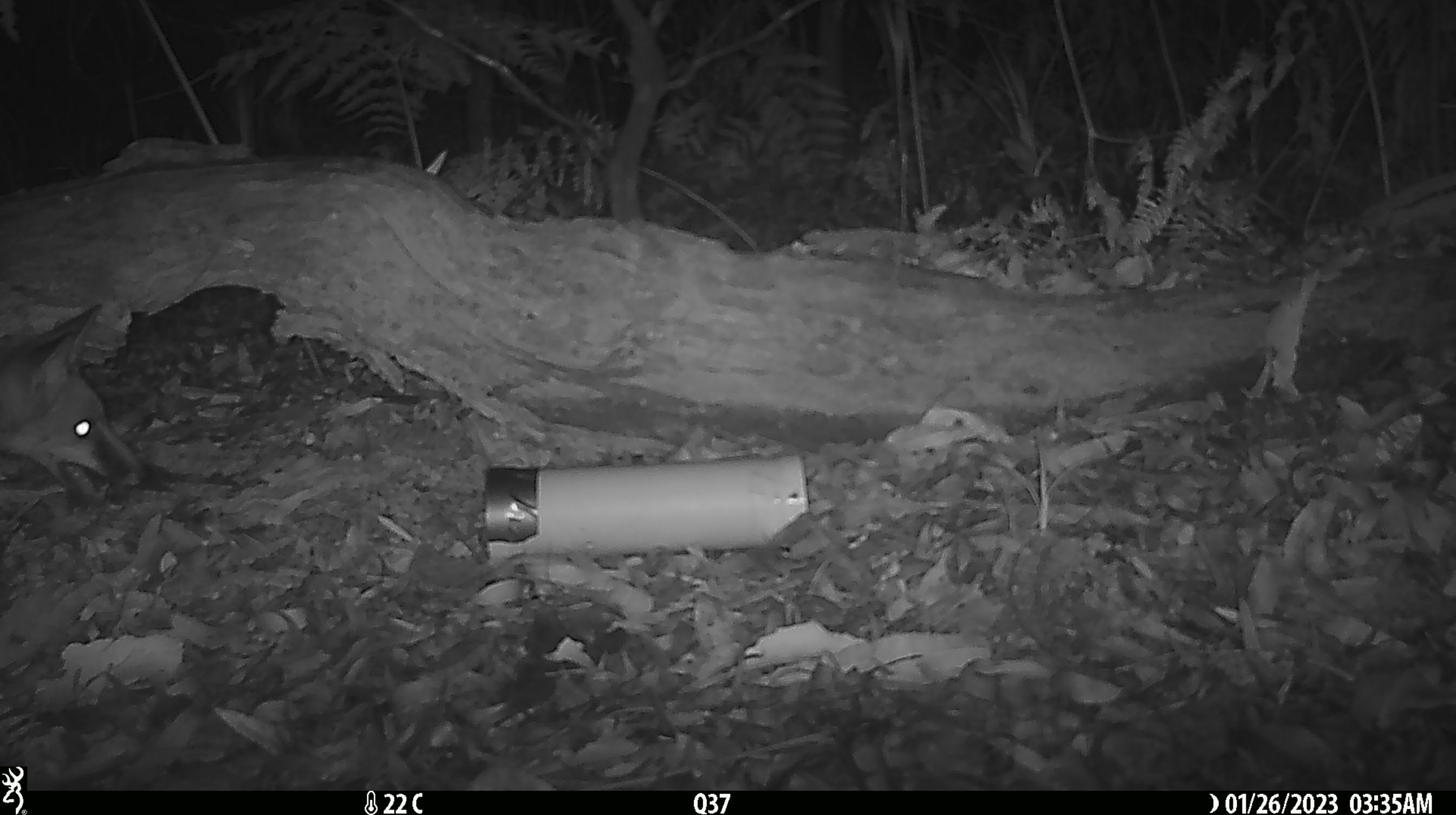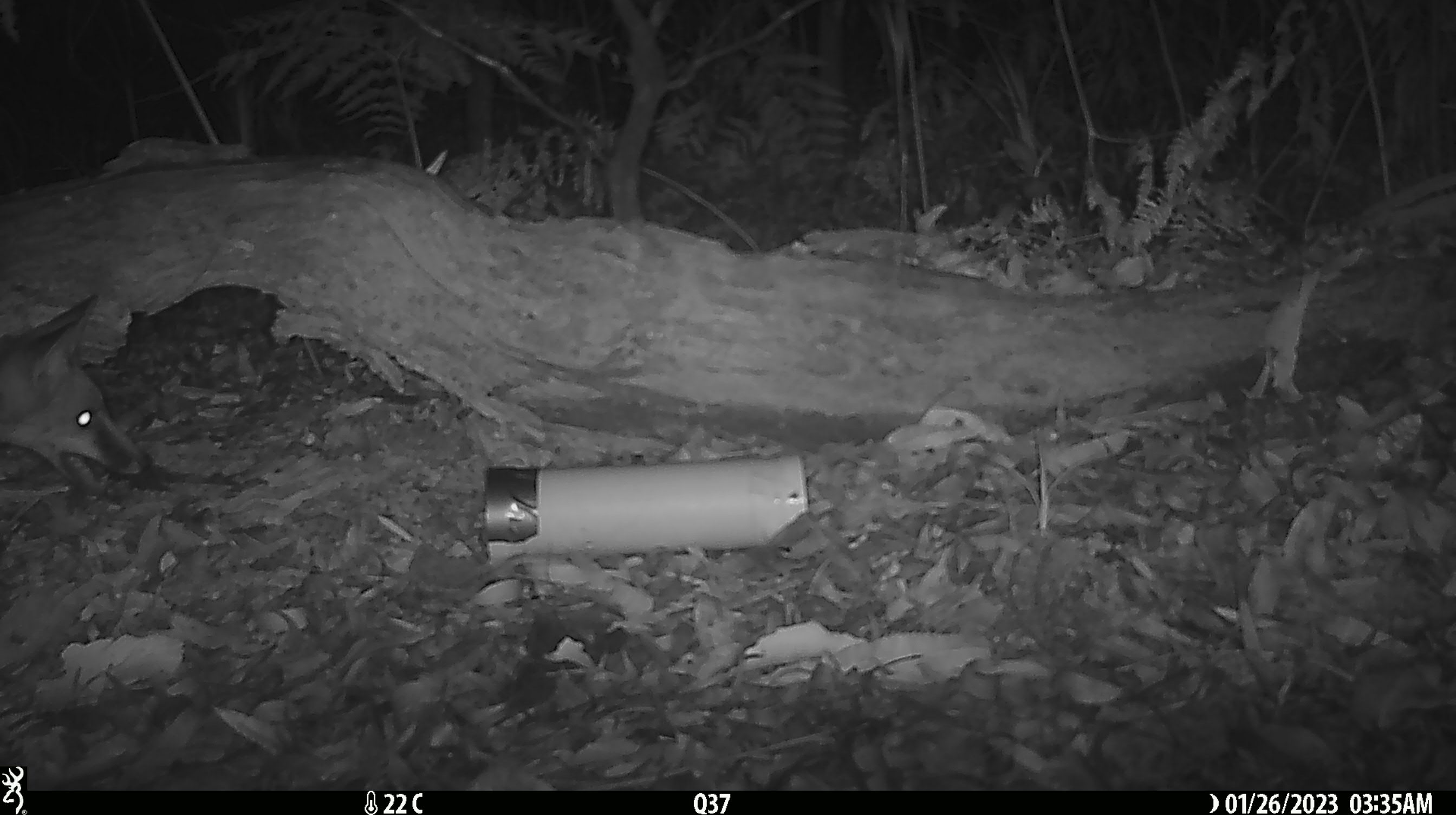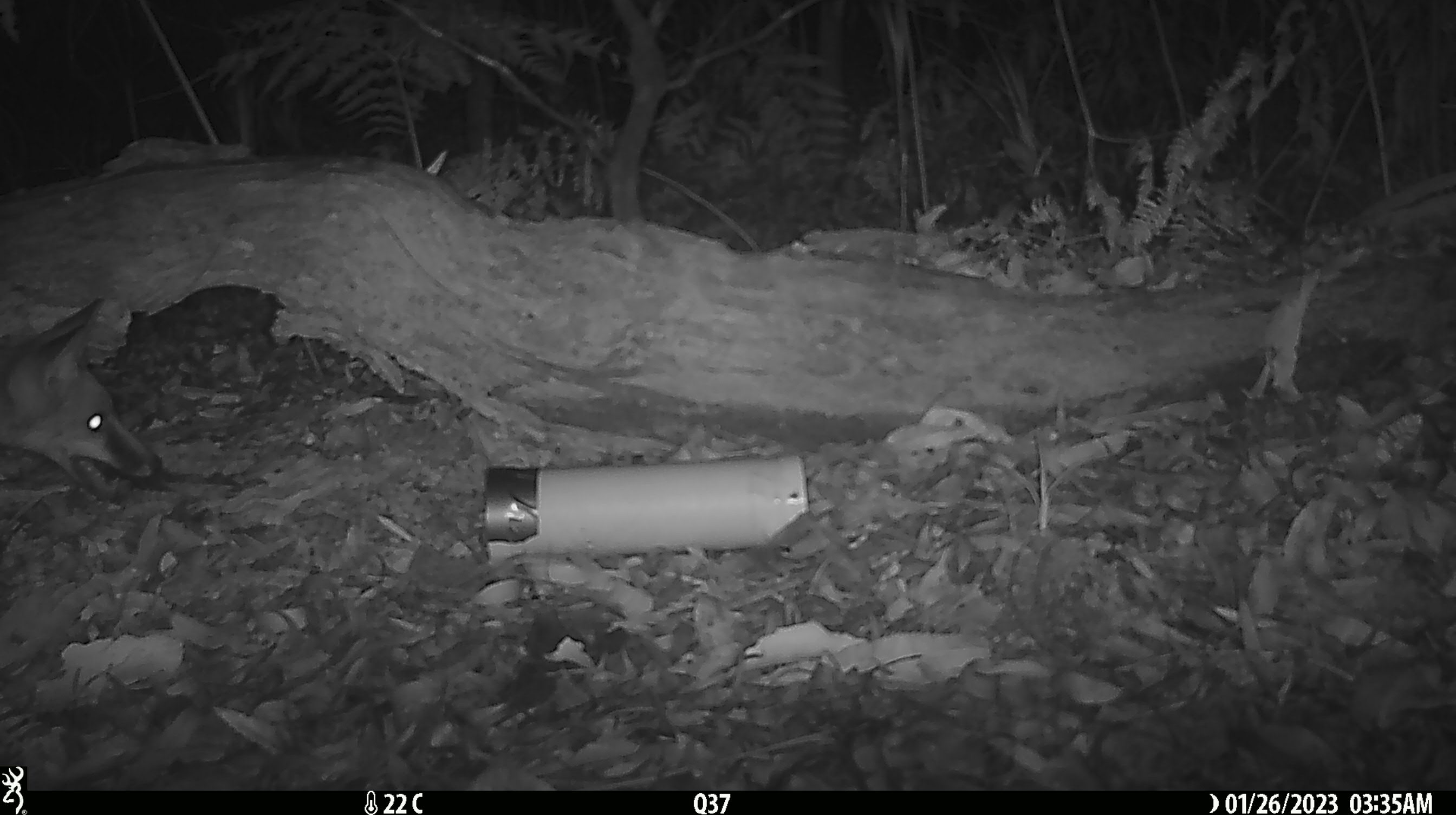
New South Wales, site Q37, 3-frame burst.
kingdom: Animalia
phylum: Chordata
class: Mammalia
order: Carnivora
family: Canidae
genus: Vulpes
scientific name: Vulpes vulpes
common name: red fox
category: fox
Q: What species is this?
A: Fox (red fox) (Vulpes vulpes).